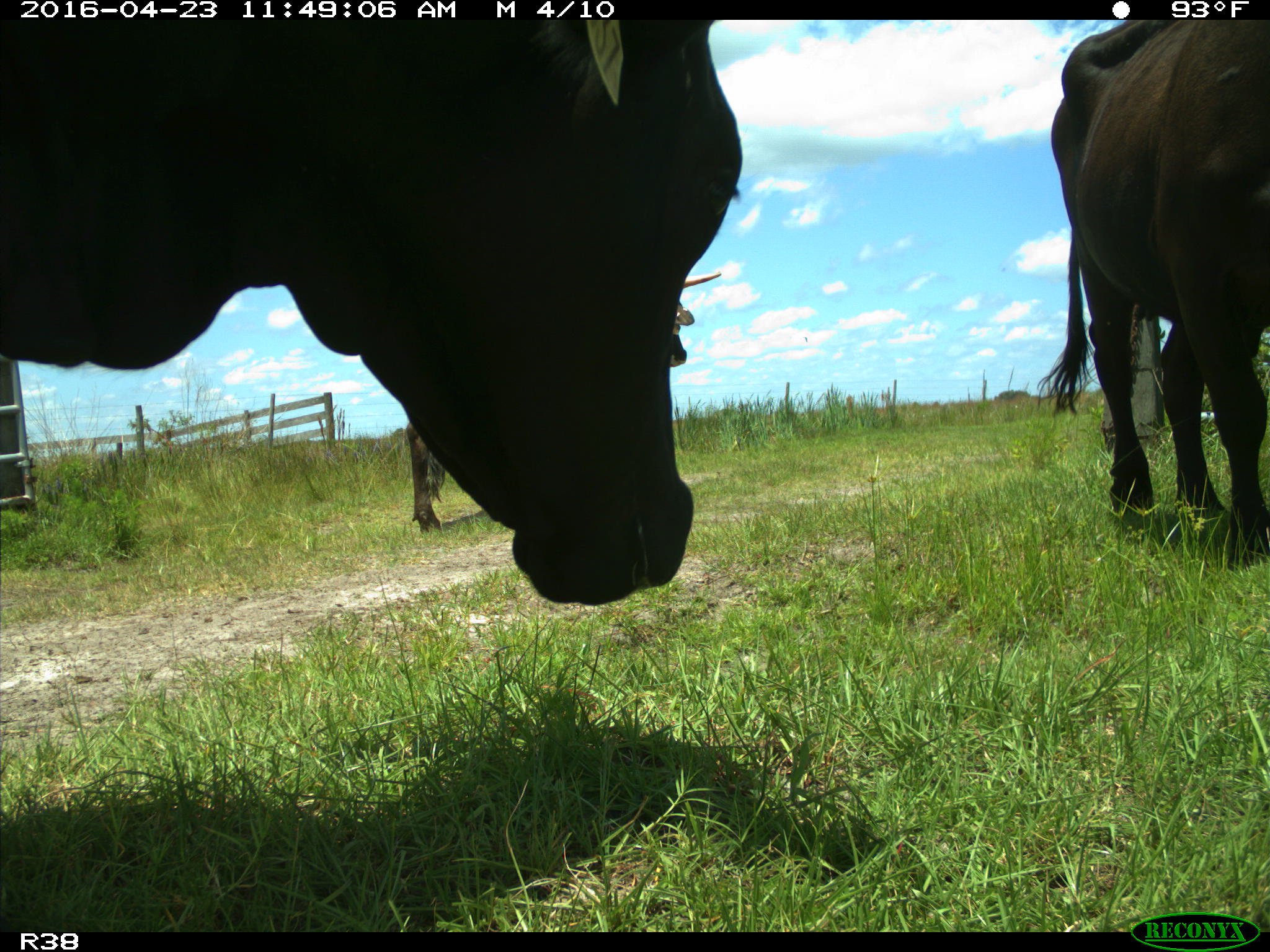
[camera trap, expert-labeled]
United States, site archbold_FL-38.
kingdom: Animalia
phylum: Chordata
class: Mammalia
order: Artiodactyla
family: Bovidae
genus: Bos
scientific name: Bos taurus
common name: domestic cow